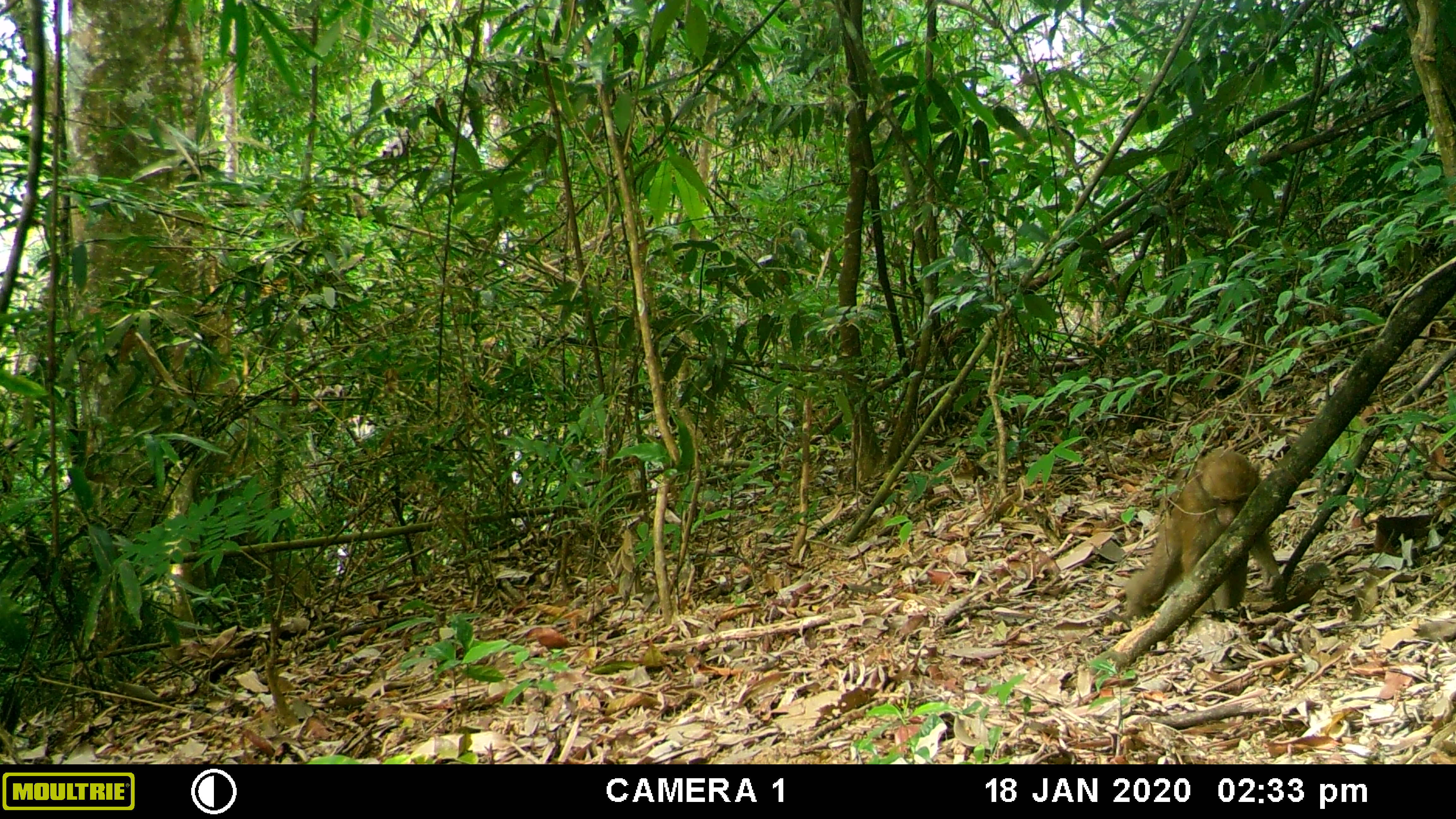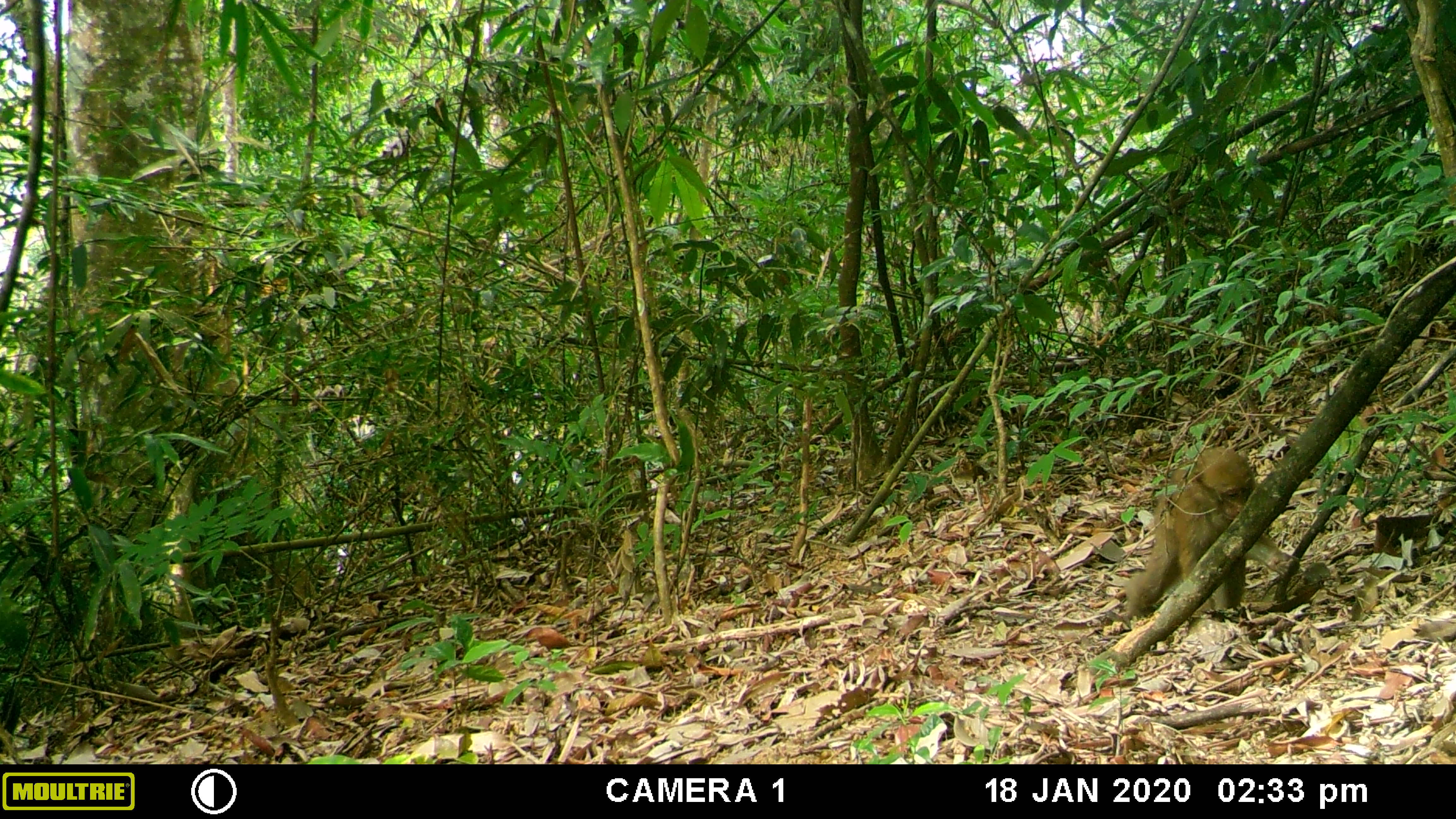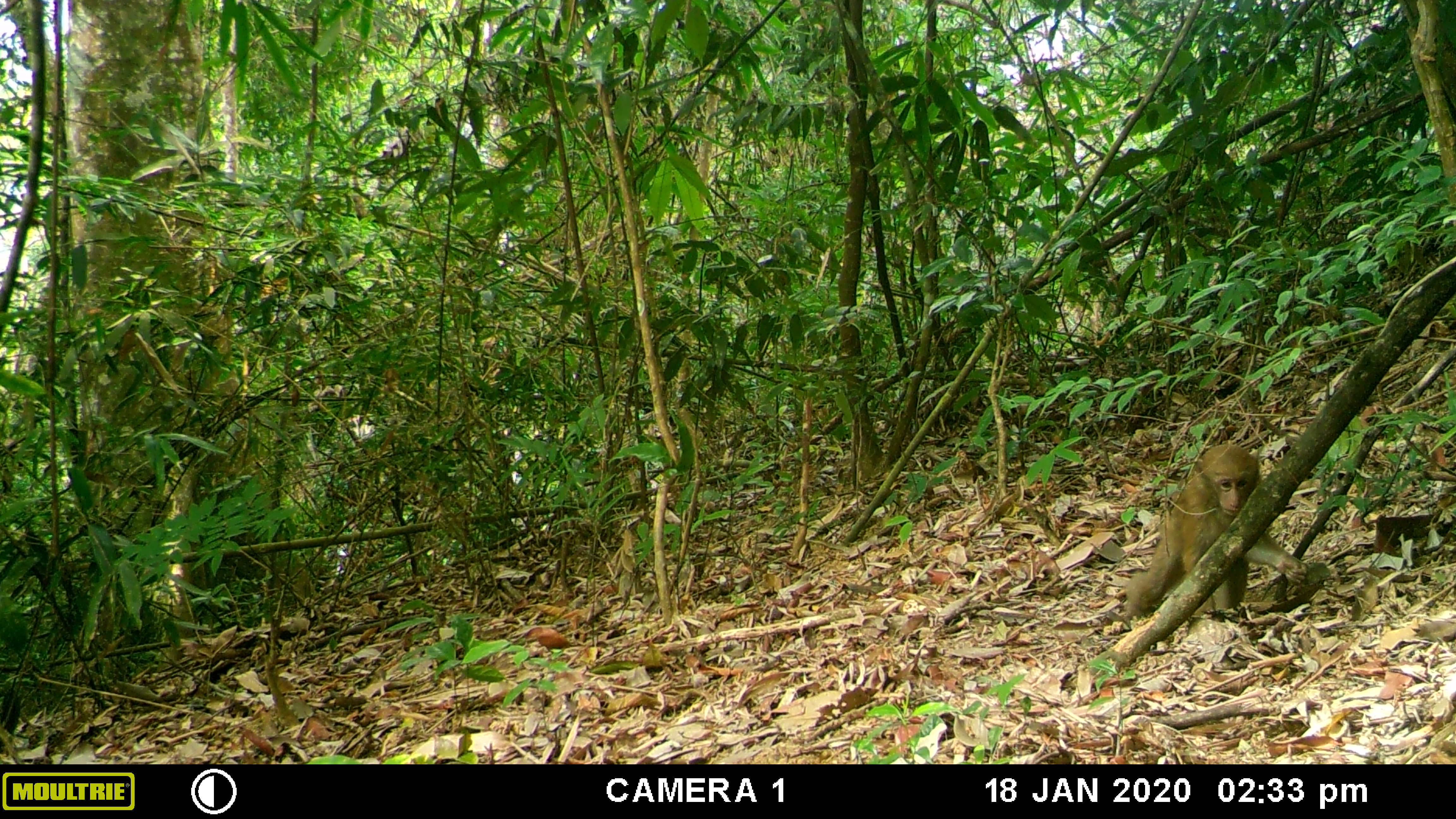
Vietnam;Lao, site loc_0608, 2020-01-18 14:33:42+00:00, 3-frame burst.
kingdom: Animalia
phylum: Chordata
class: Mammalia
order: Primates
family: Cercopithecidae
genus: Macaca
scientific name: Macaca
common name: macaques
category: assam or rhesus macaque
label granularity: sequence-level